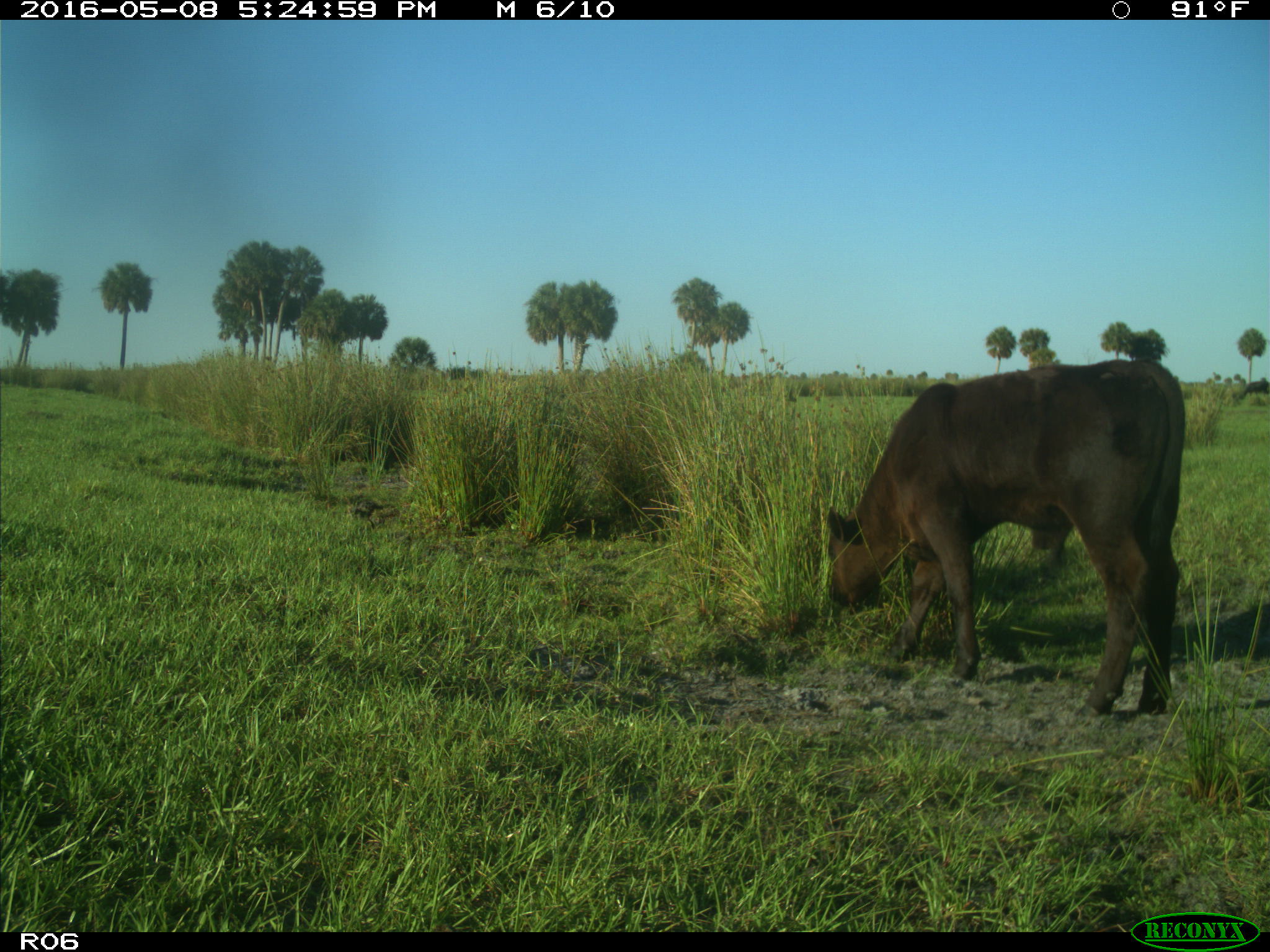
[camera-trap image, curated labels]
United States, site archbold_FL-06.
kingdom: Animalia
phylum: Chordata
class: Mammalia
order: Artiodactyla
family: Bovidae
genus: Bos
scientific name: Bos taurus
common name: domestic cow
Bos taurus (domestic cow).